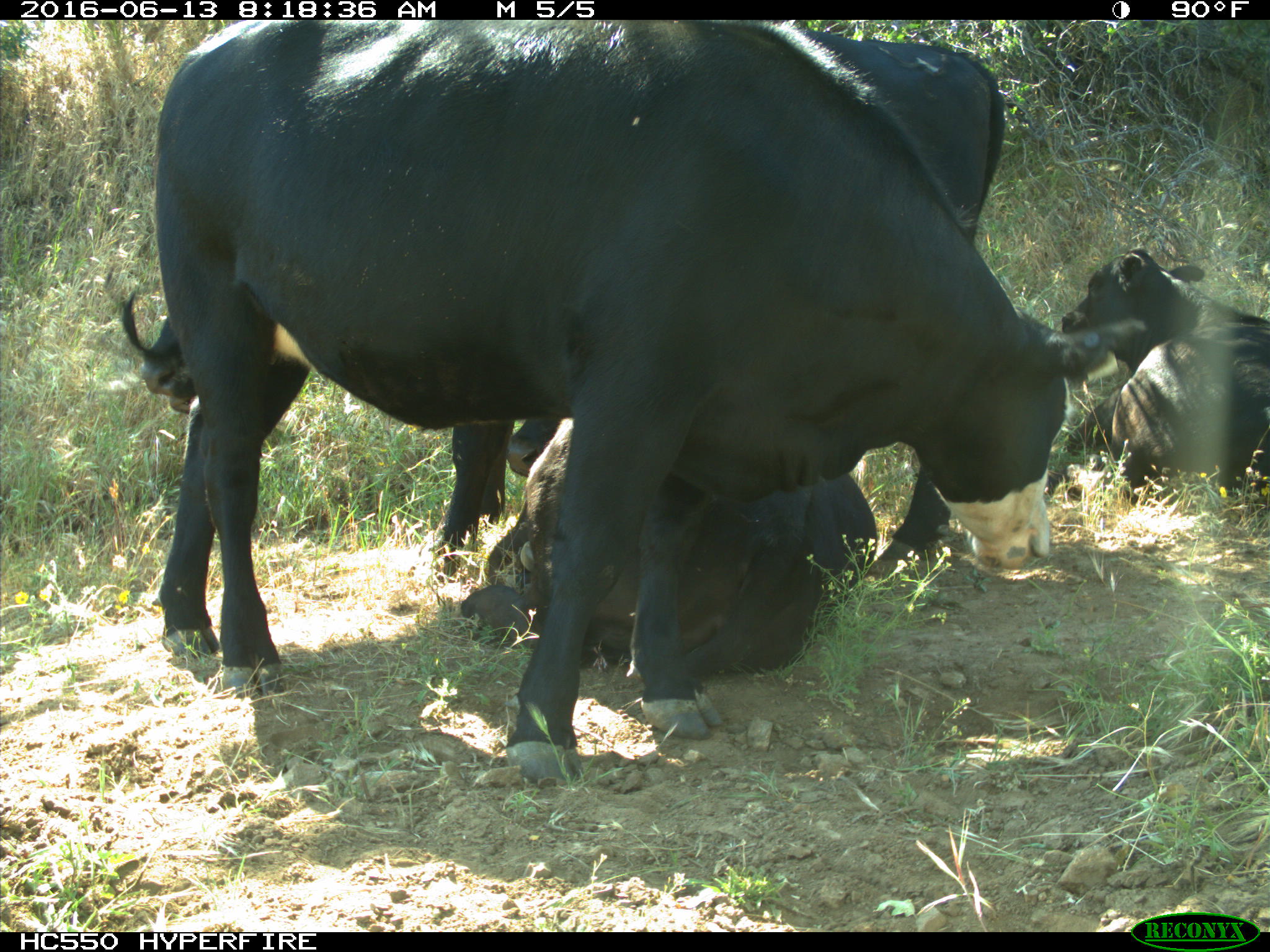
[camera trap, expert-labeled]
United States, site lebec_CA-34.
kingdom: Animalia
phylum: Chordata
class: Mammalia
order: Artiodactyla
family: Bovidae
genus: Bos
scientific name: Bos taurus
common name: domestic cow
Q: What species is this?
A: Bos taurus (domestic cow).